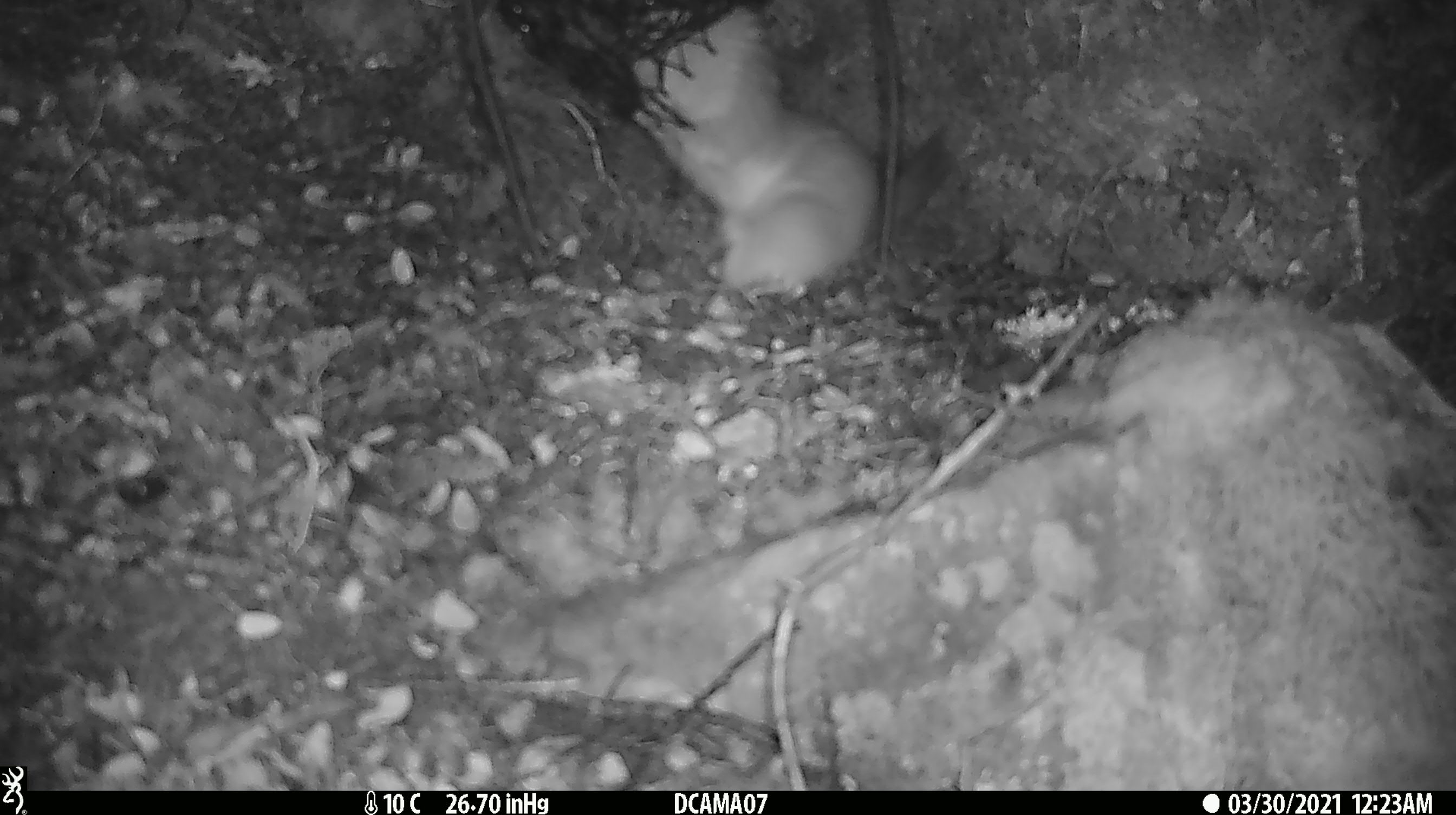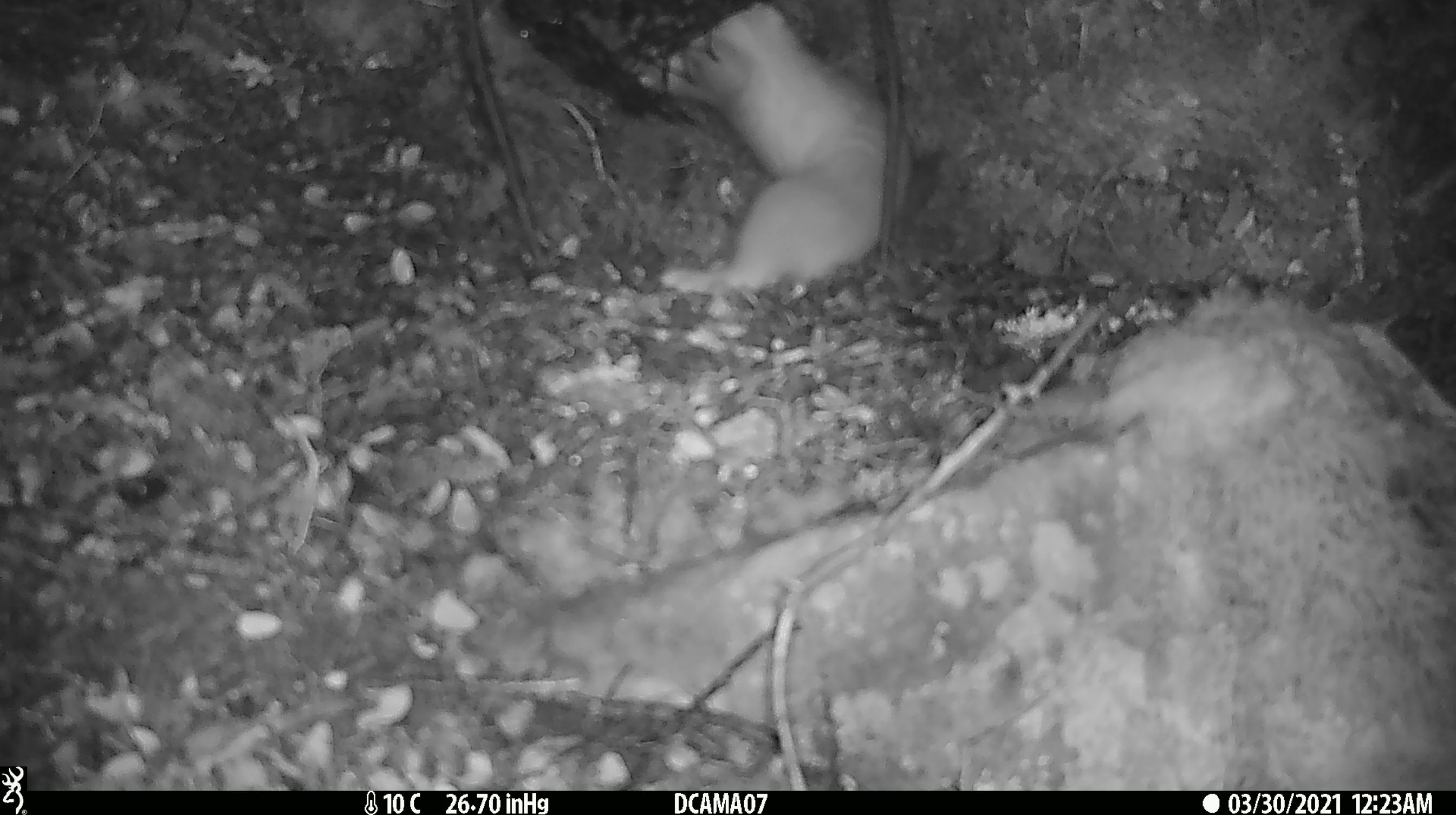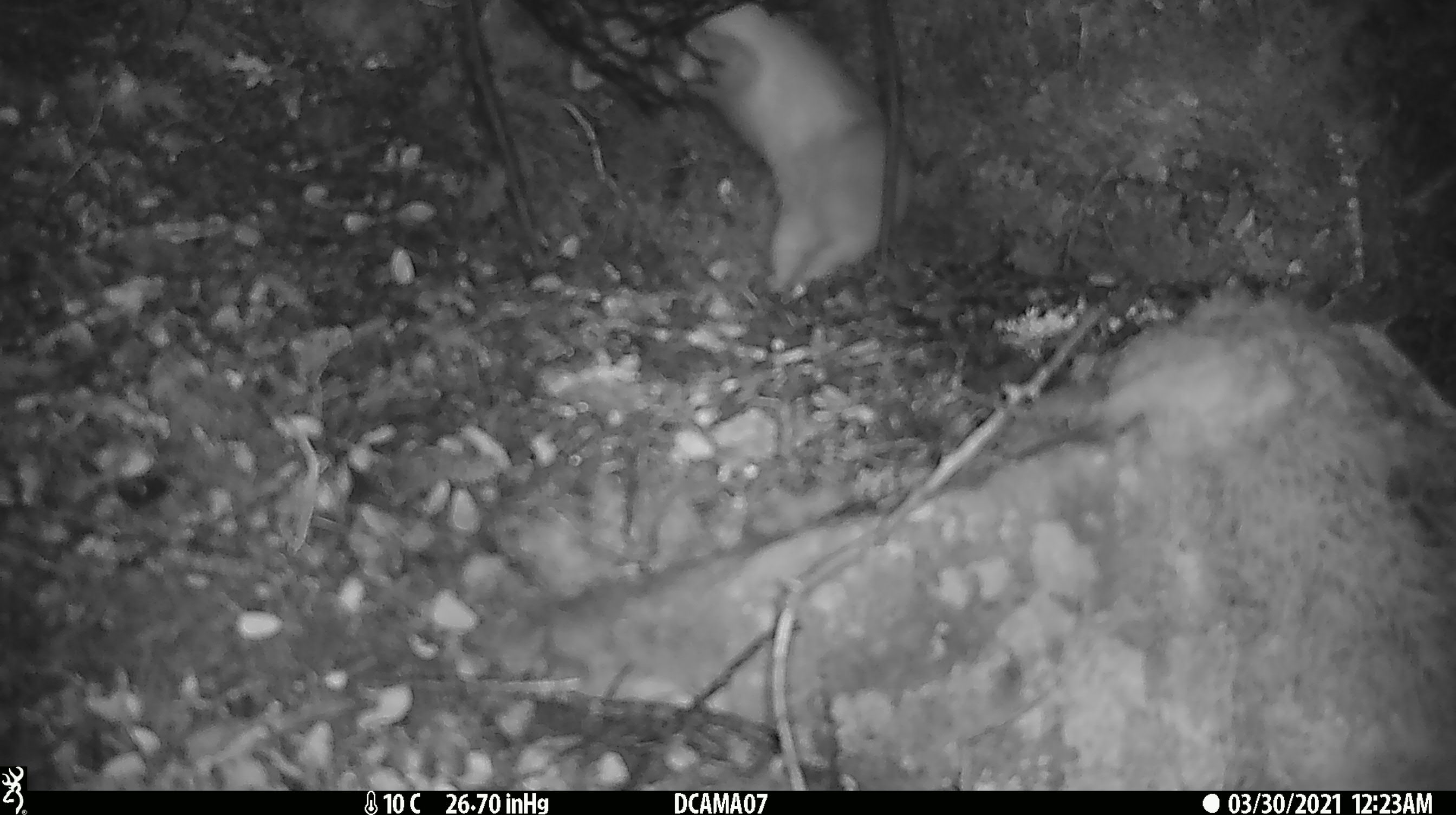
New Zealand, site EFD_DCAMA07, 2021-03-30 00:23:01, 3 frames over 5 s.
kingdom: Animalia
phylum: Chordata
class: Mammalia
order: Carnivora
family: Mustelidae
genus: Mustela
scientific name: Mustela erminea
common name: stoat